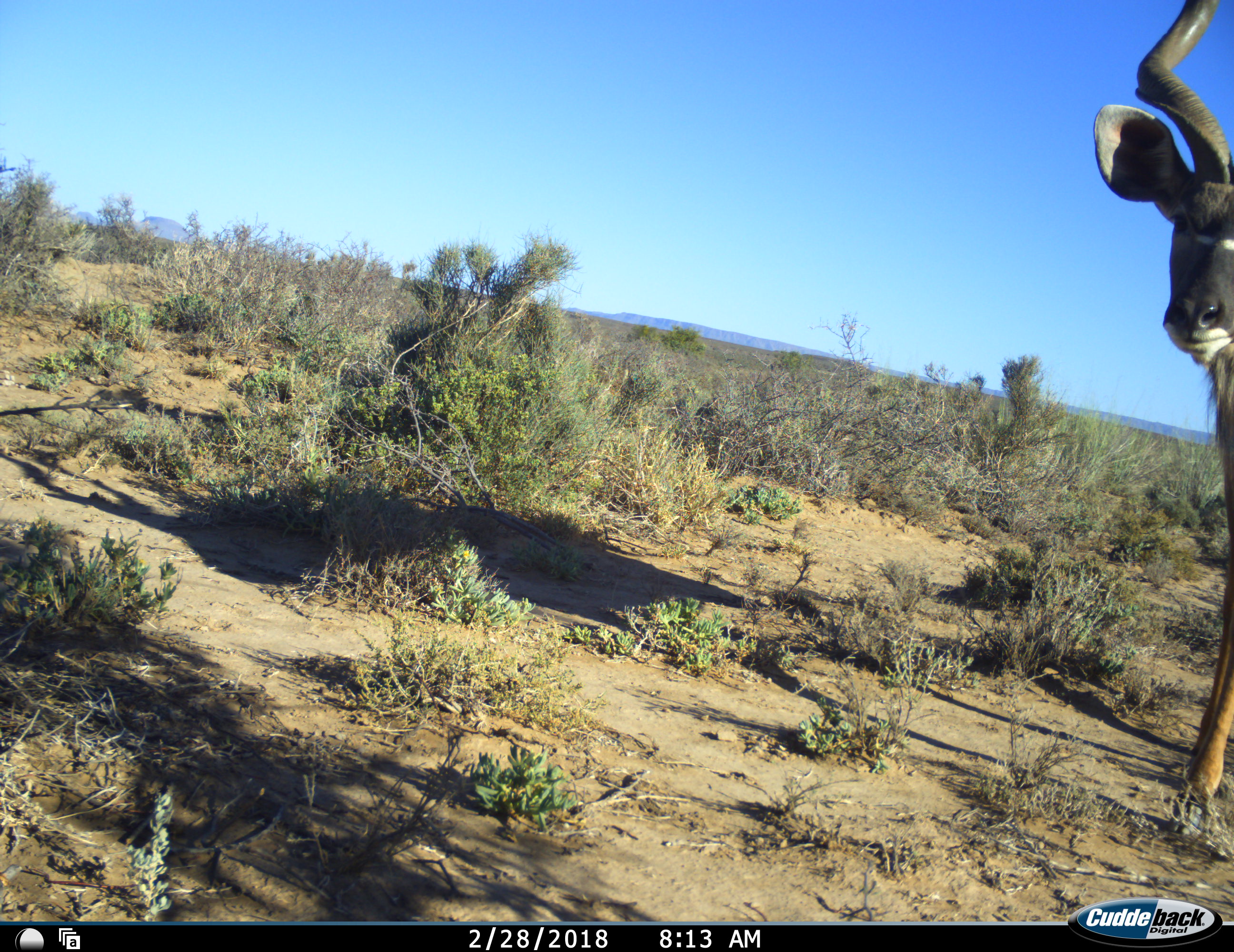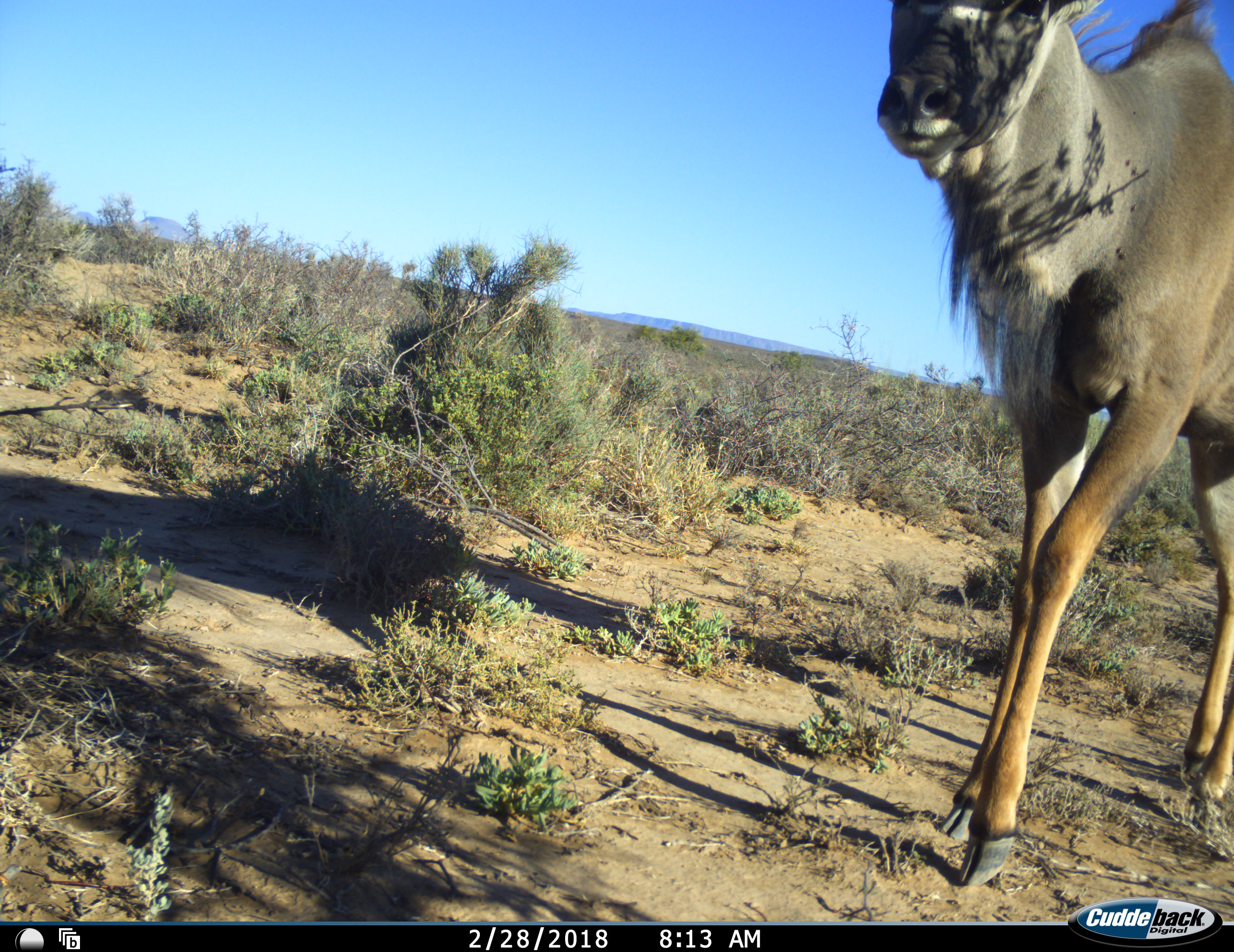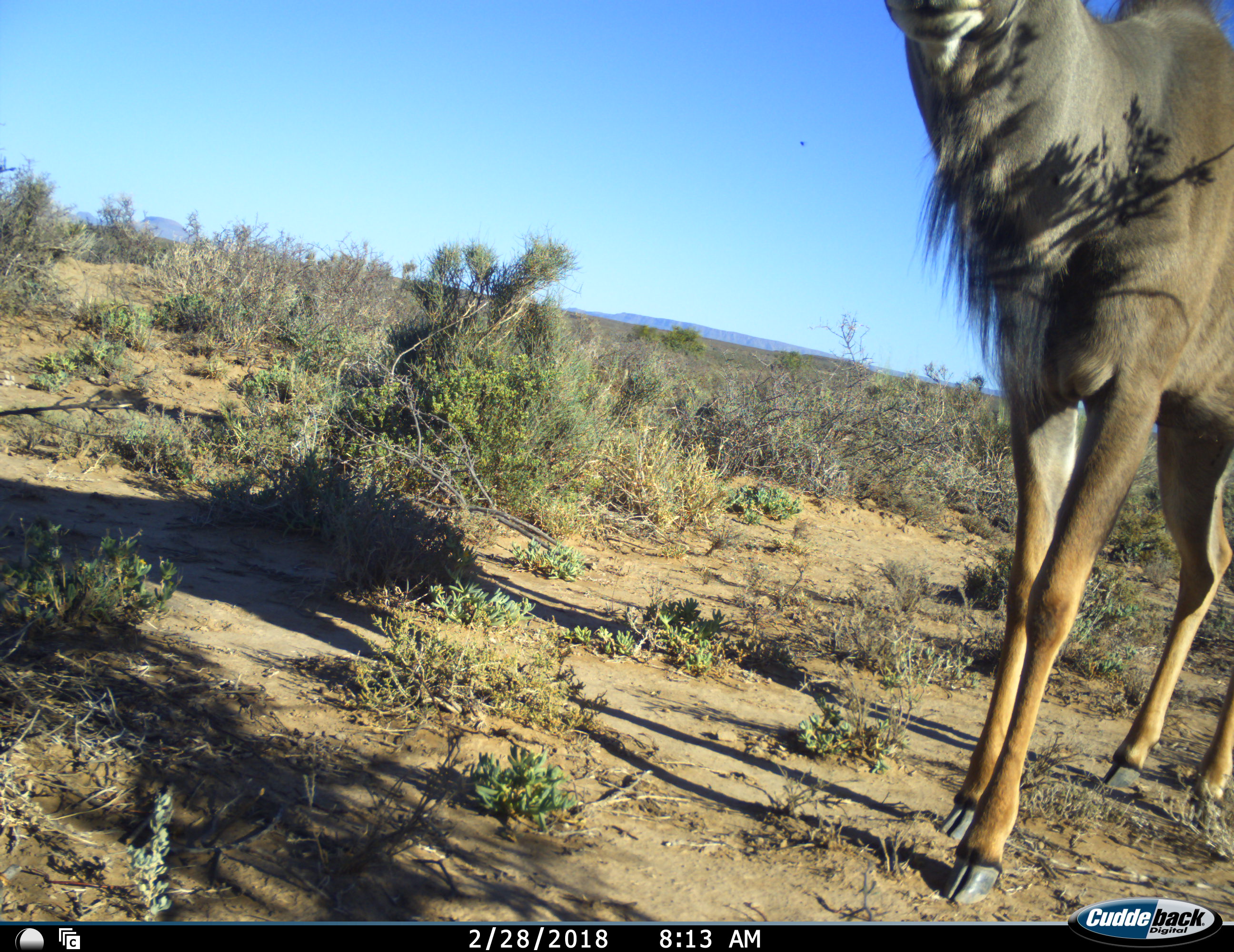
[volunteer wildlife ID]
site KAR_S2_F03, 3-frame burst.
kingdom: Animalia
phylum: Chordata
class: Mammalia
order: Artiodactyla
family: Bovidae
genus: Tragelaphus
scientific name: Tragelaphus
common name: kudu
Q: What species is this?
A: Kudu (Tragelaphus).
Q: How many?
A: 1.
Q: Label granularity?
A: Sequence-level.